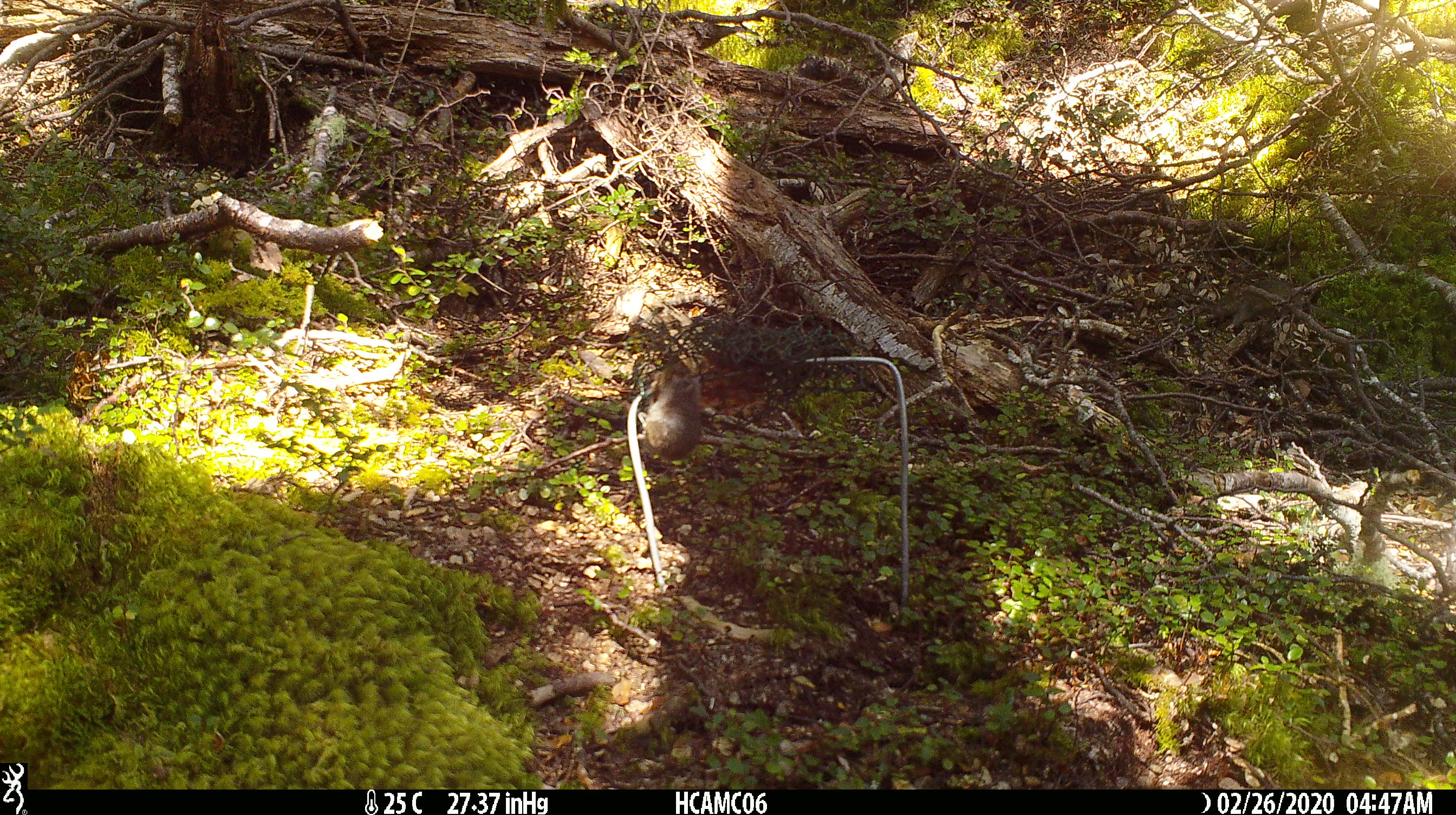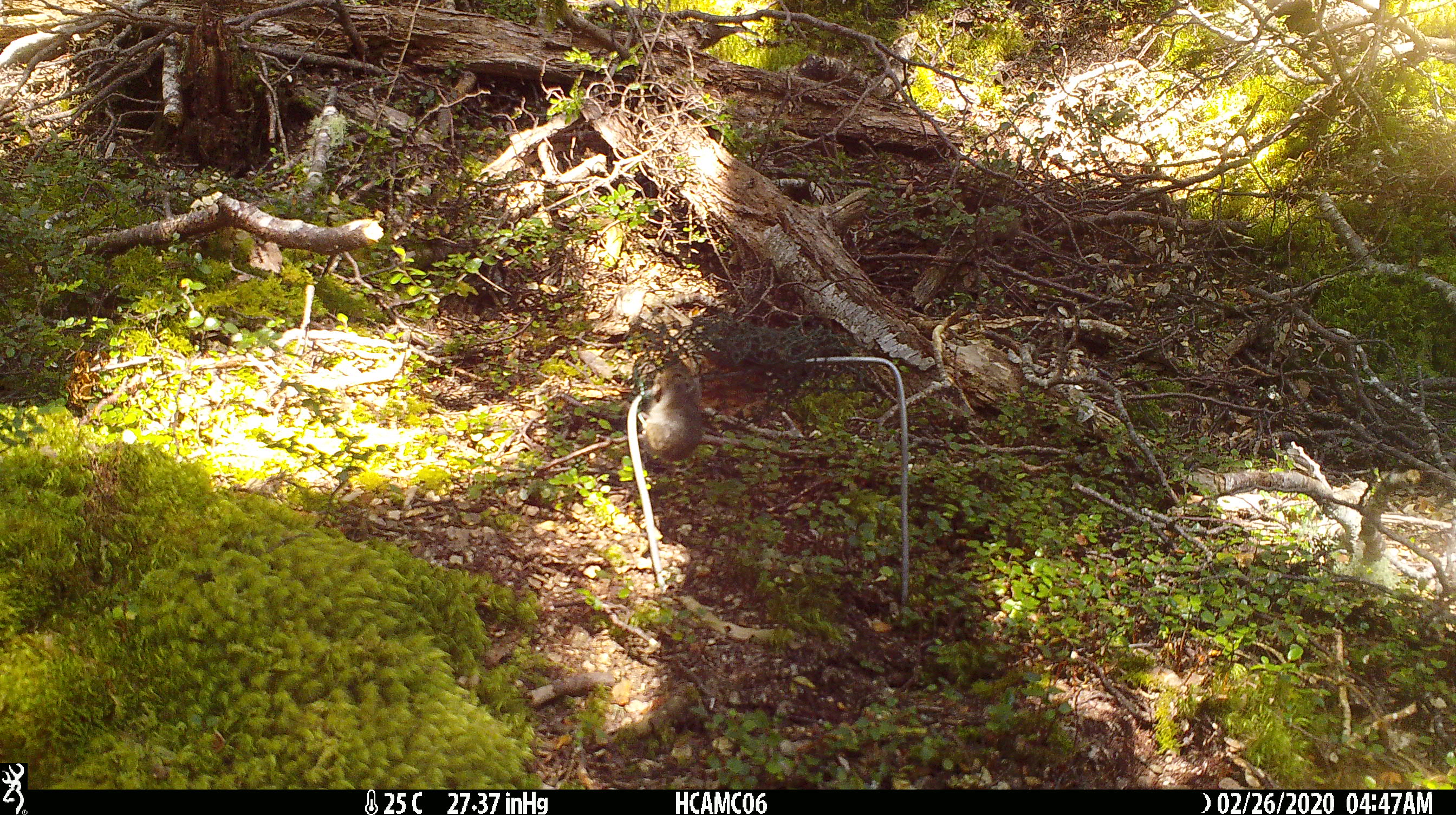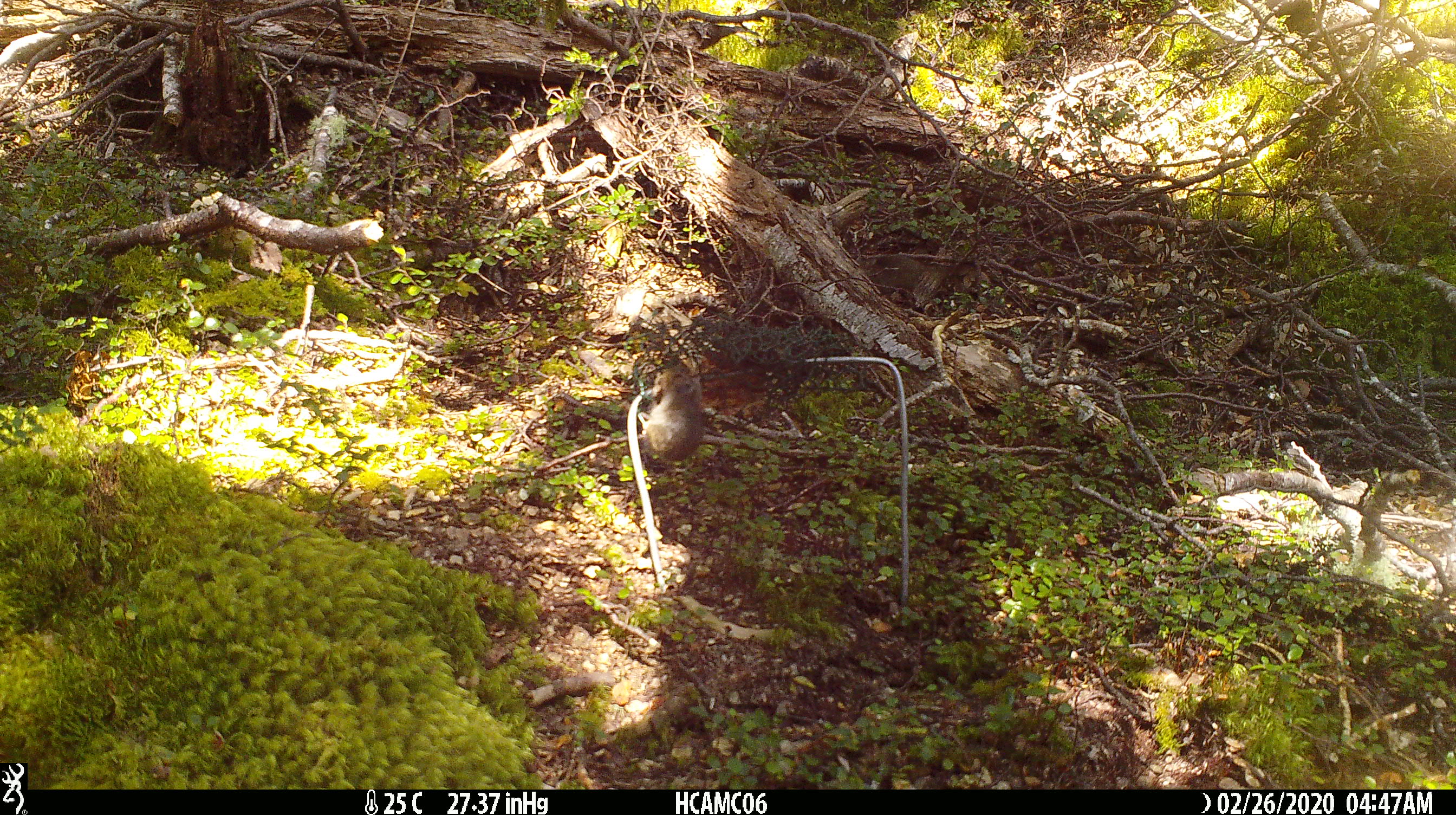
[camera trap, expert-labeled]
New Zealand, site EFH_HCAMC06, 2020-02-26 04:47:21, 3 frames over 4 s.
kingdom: Animalia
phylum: Chordata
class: Mammalia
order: Rodentia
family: Muridae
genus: Mus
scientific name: Mus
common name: mouse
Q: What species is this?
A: Mouse (Mus).